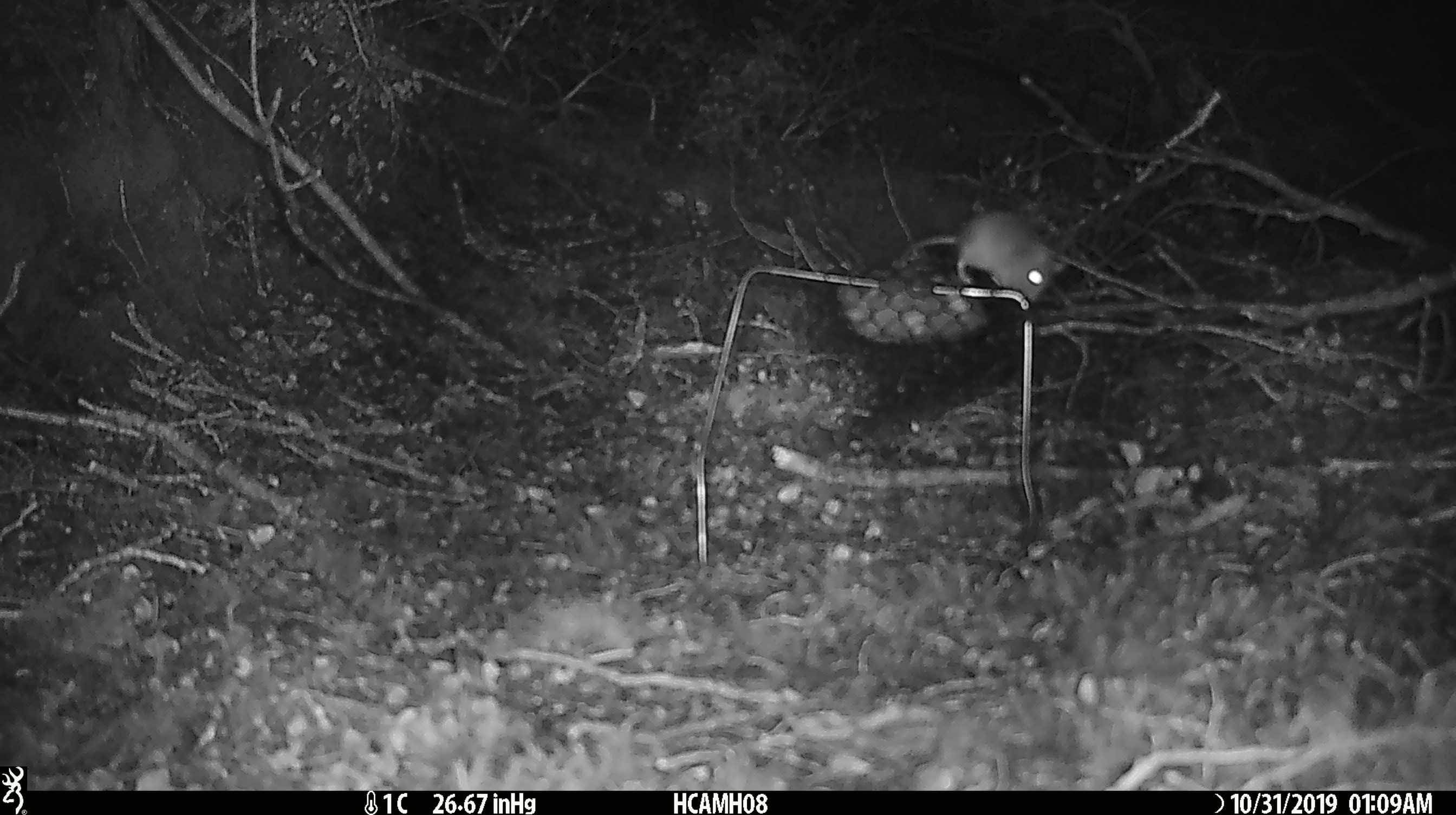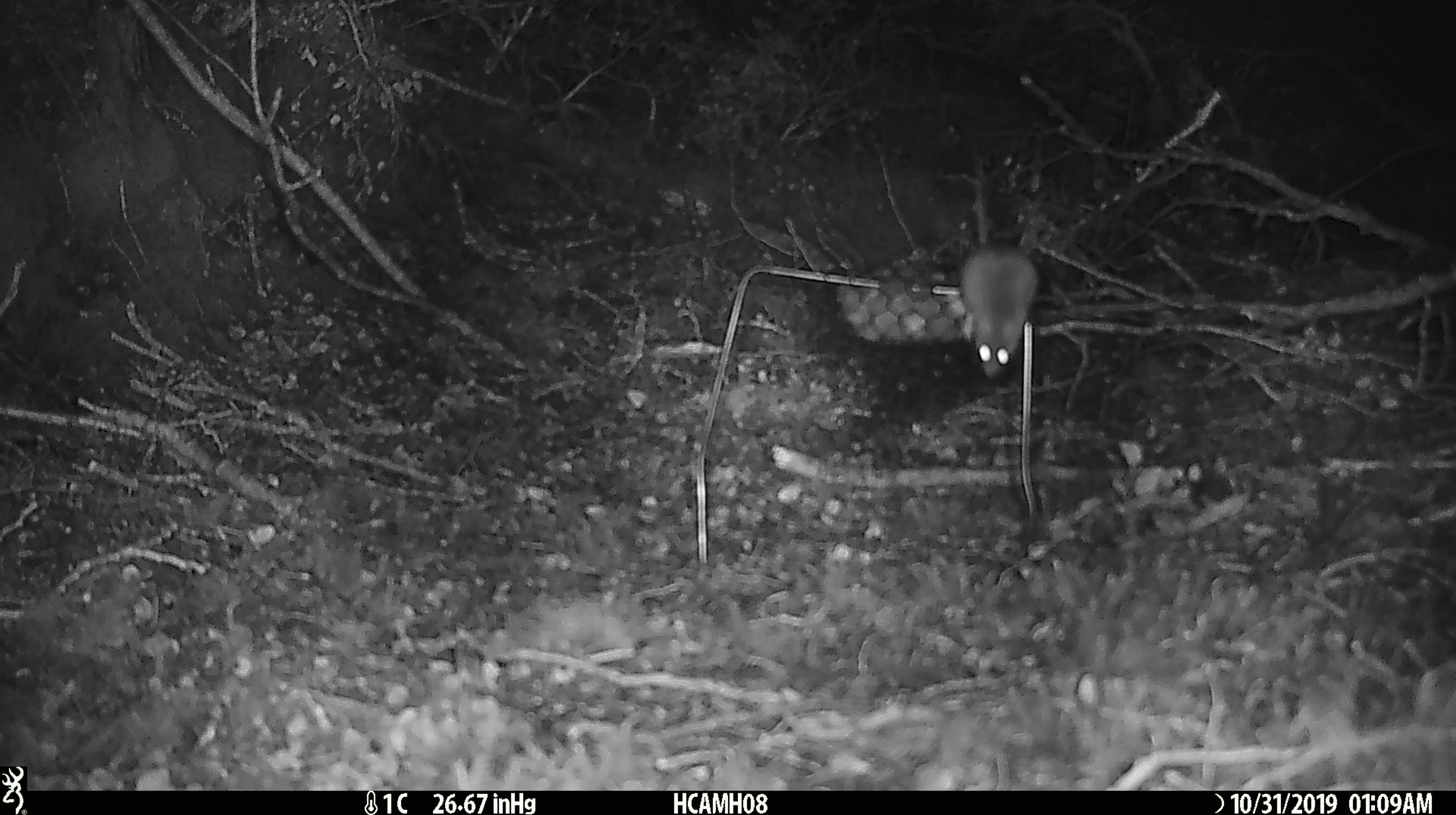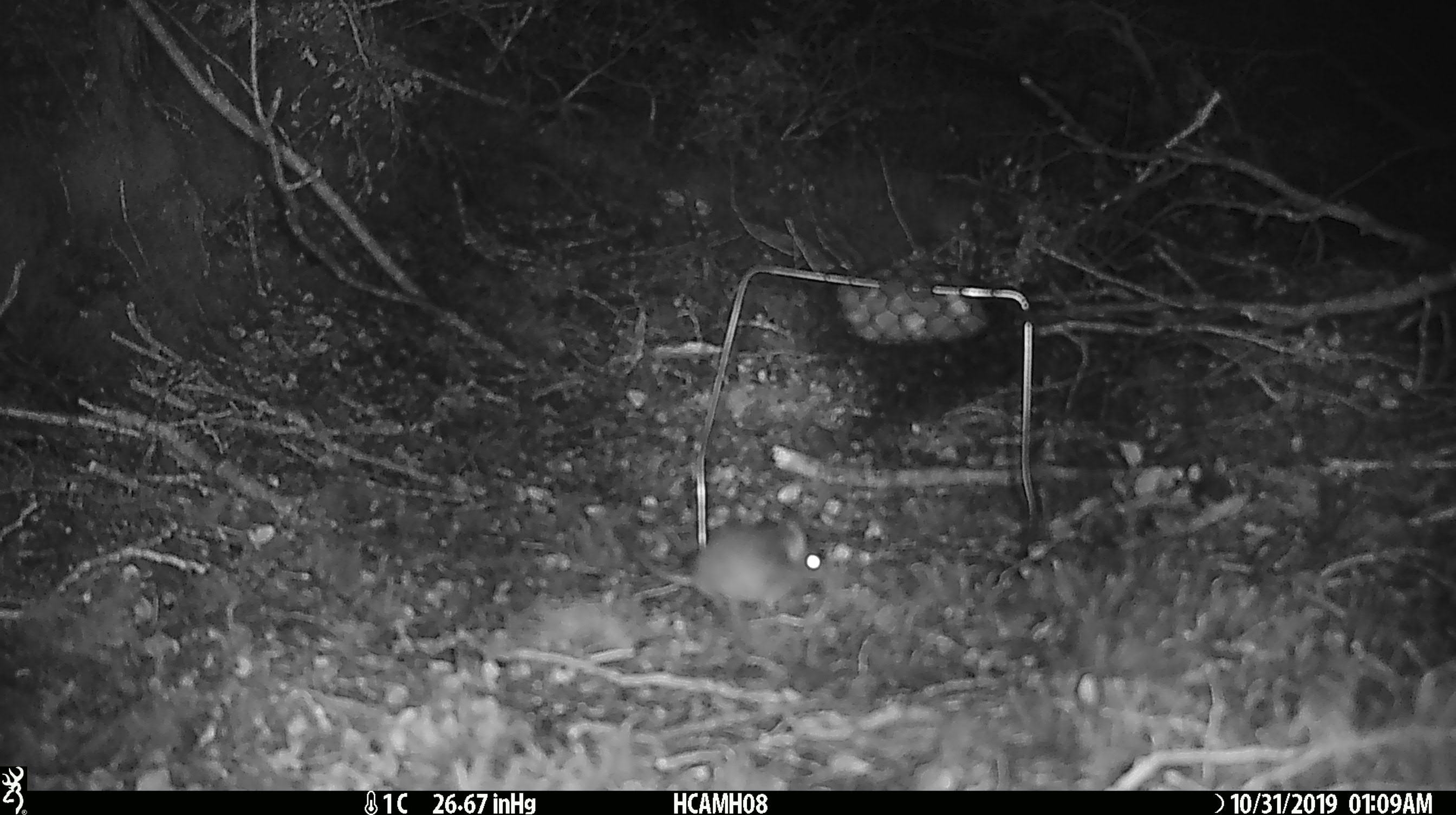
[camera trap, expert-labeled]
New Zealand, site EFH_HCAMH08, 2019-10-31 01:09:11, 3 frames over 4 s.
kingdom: Animalia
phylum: Chordata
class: Mammalia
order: Rodentia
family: Muridae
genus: Mus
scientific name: Mus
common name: mouse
Mouse (Mus).